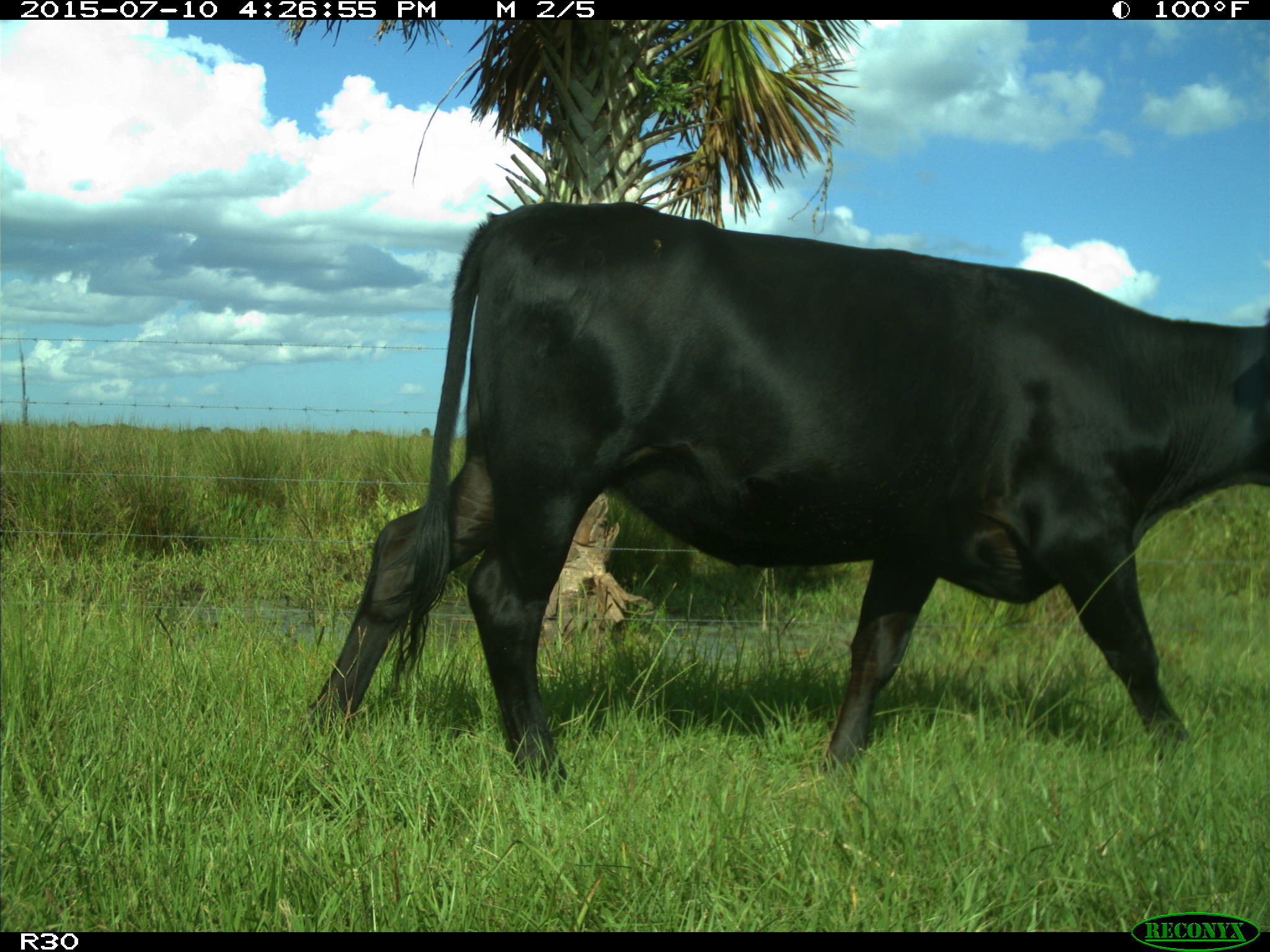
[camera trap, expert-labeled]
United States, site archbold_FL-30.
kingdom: Animalia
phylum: Chordata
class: Mammalia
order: Artiodactyla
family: Bovidae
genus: Bos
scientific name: Bos taurus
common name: domestic cow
Bos taurus (domestic cow).